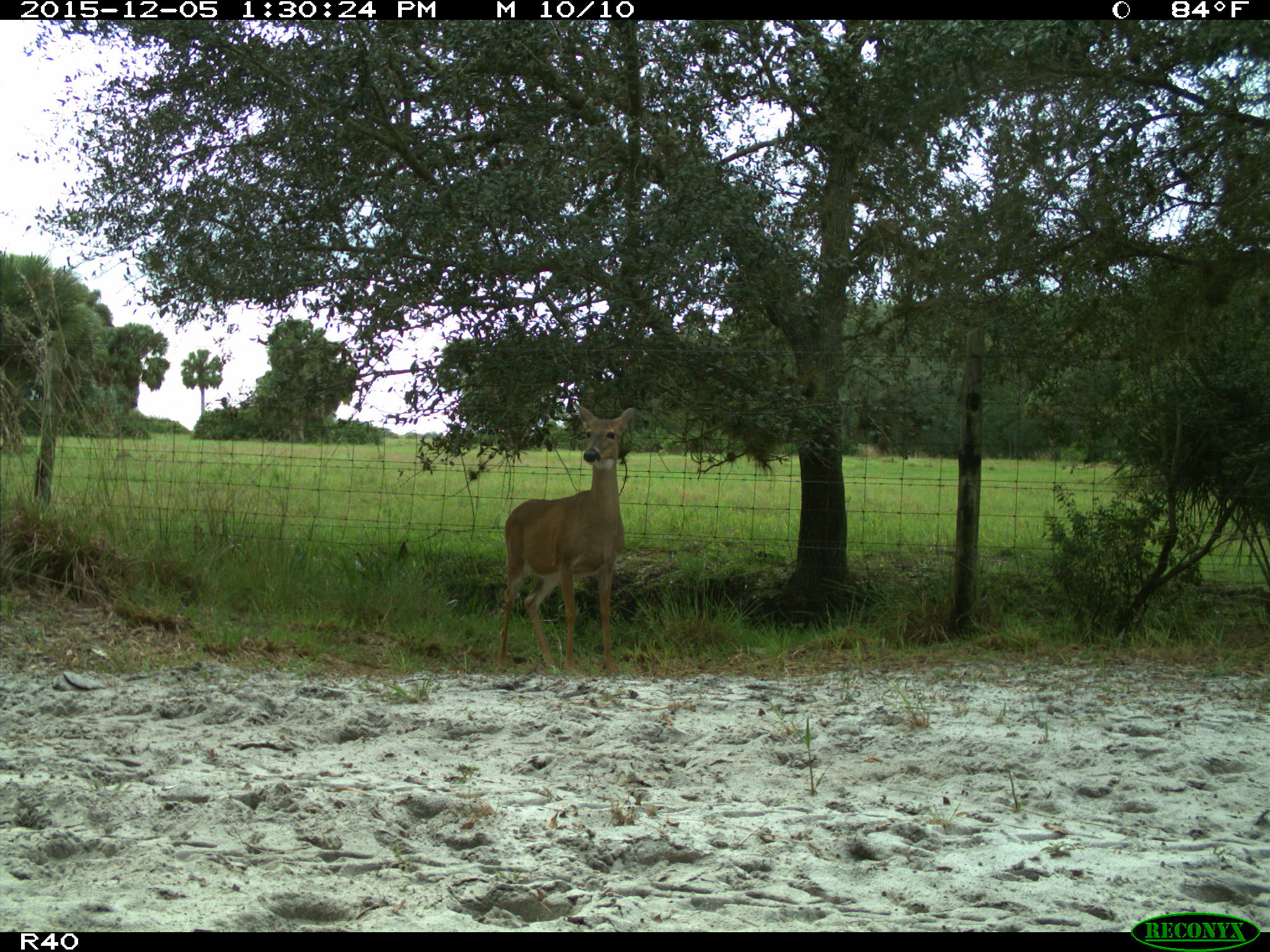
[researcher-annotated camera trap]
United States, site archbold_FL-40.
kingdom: Animalia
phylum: Chordata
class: Mammalia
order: Artiodactyla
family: Cervidae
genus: Odocoileus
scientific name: Odocoileus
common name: deer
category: unidentified deer